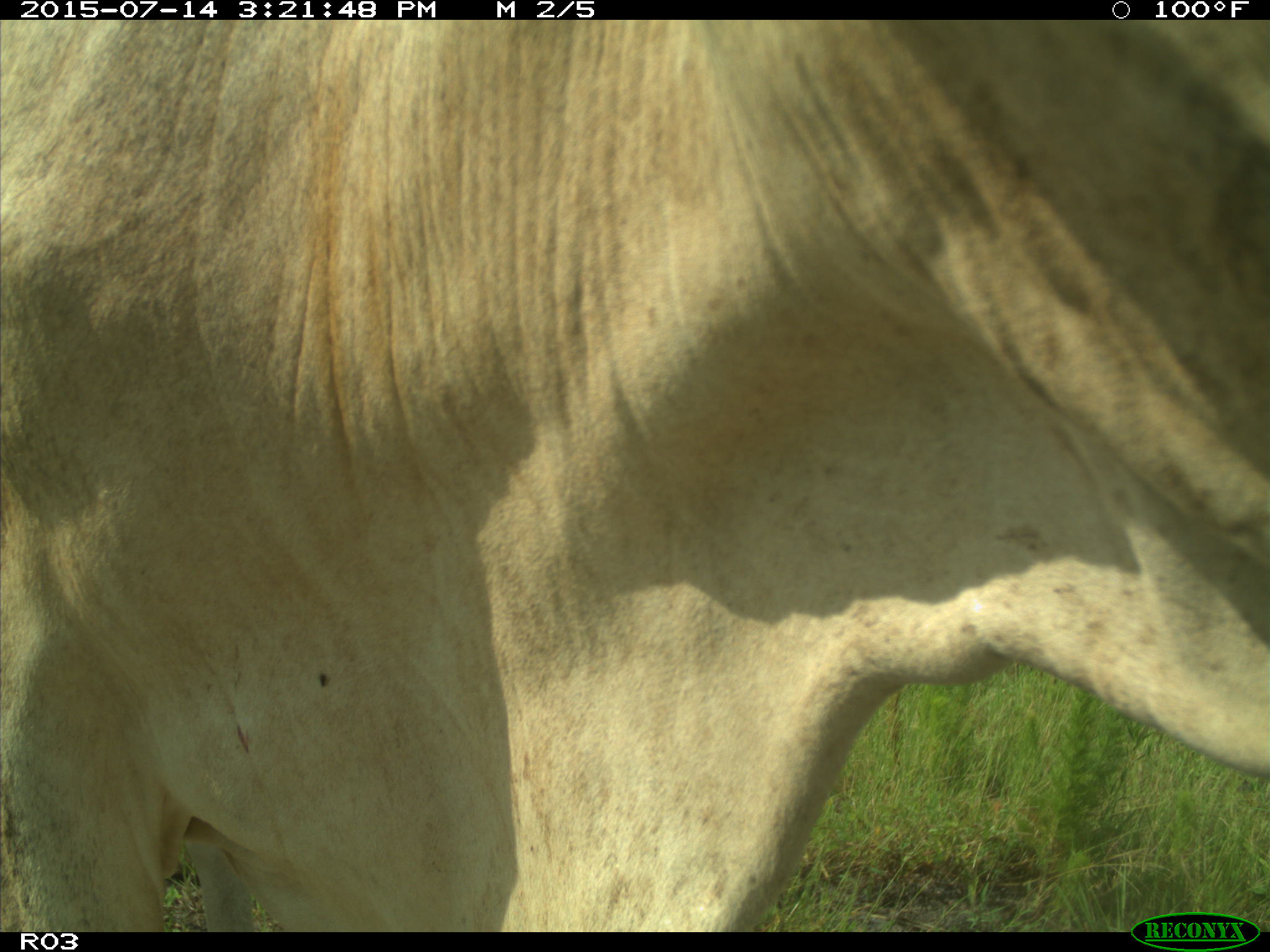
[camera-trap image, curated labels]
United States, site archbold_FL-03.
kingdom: Animalia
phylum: Chordata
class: Mammalia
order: Artiodactyla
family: Bovidae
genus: Bos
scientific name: Bos taurus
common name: domestic cow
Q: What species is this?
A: Bos taurus (domestic cow).